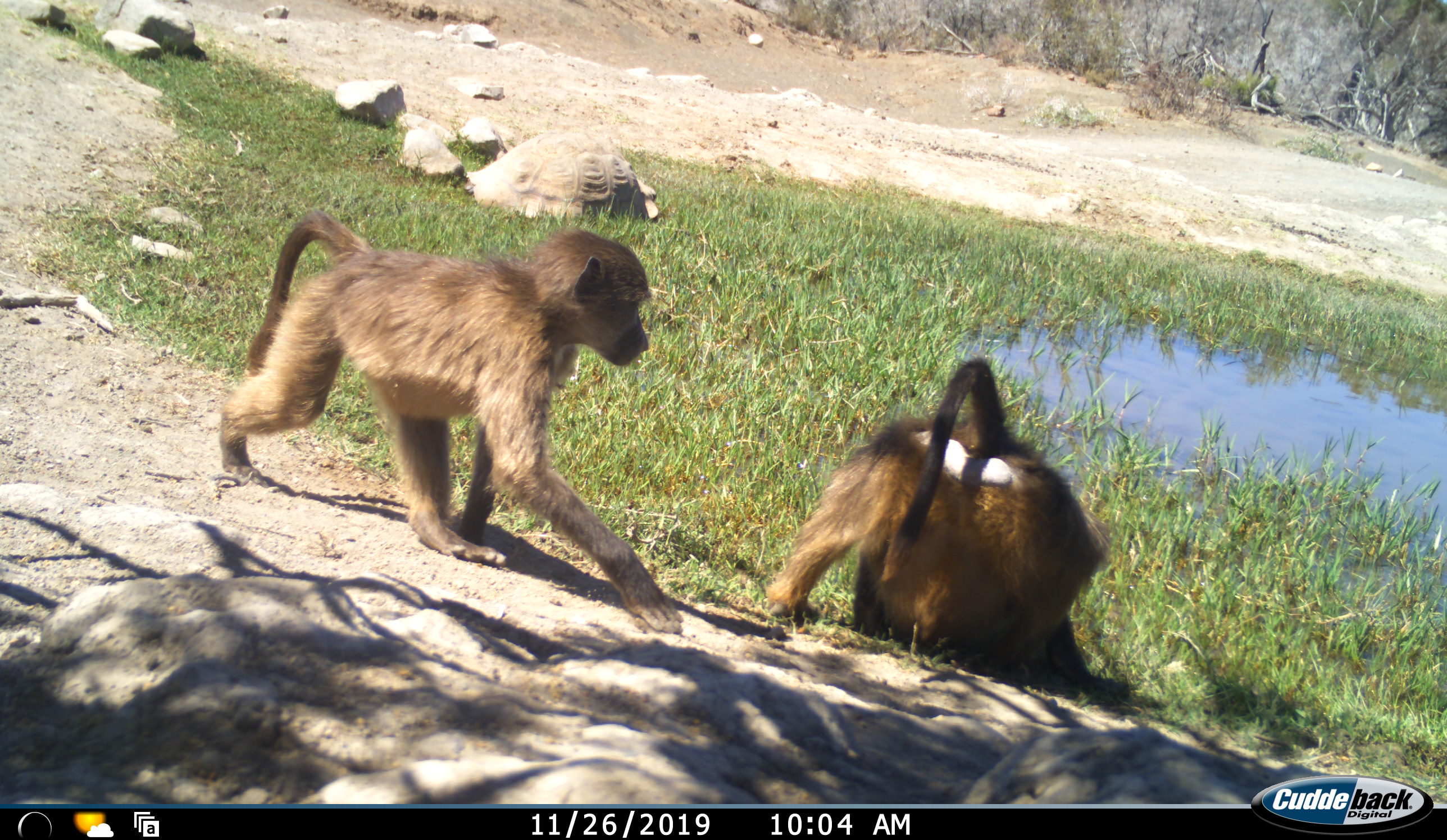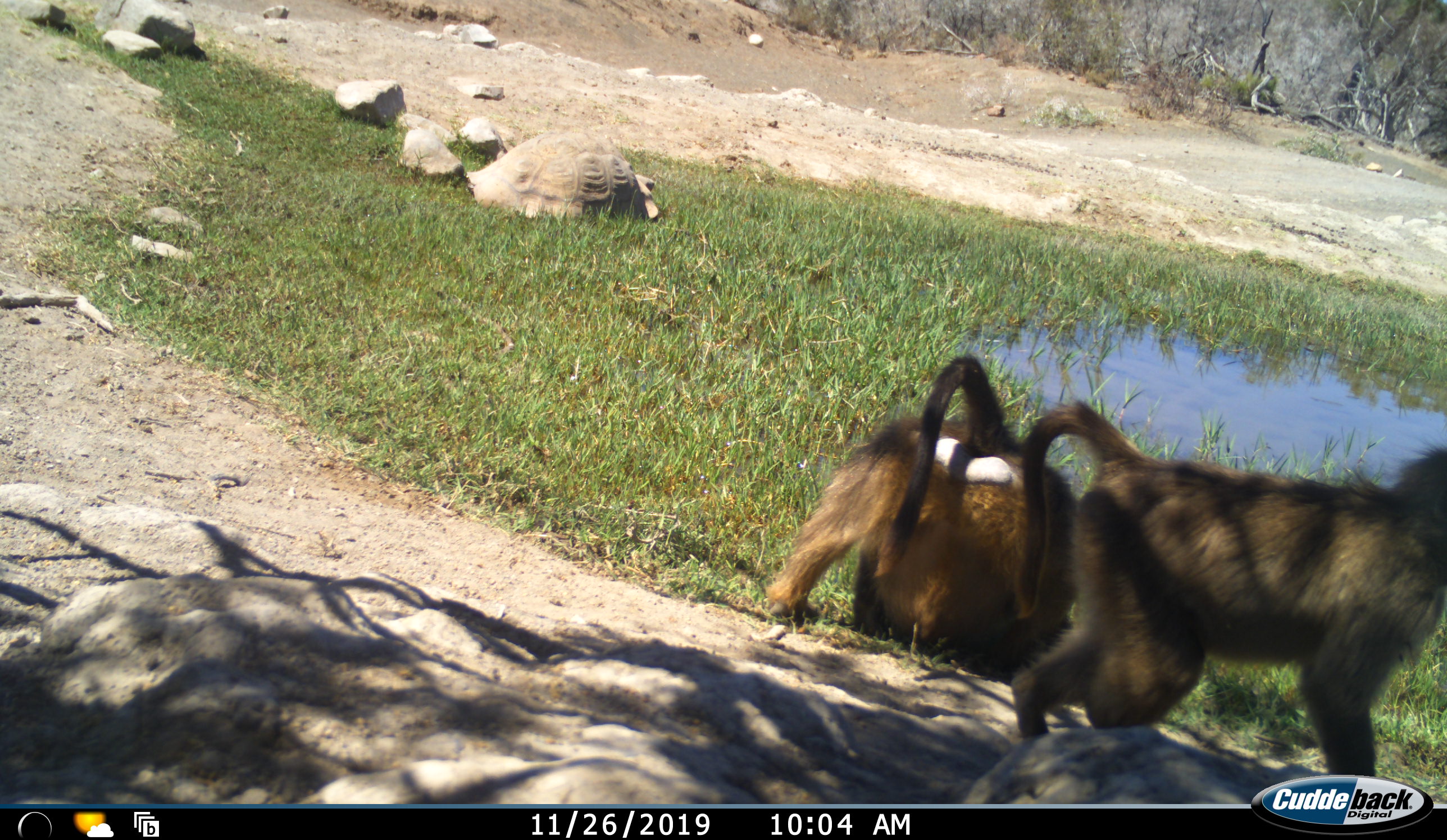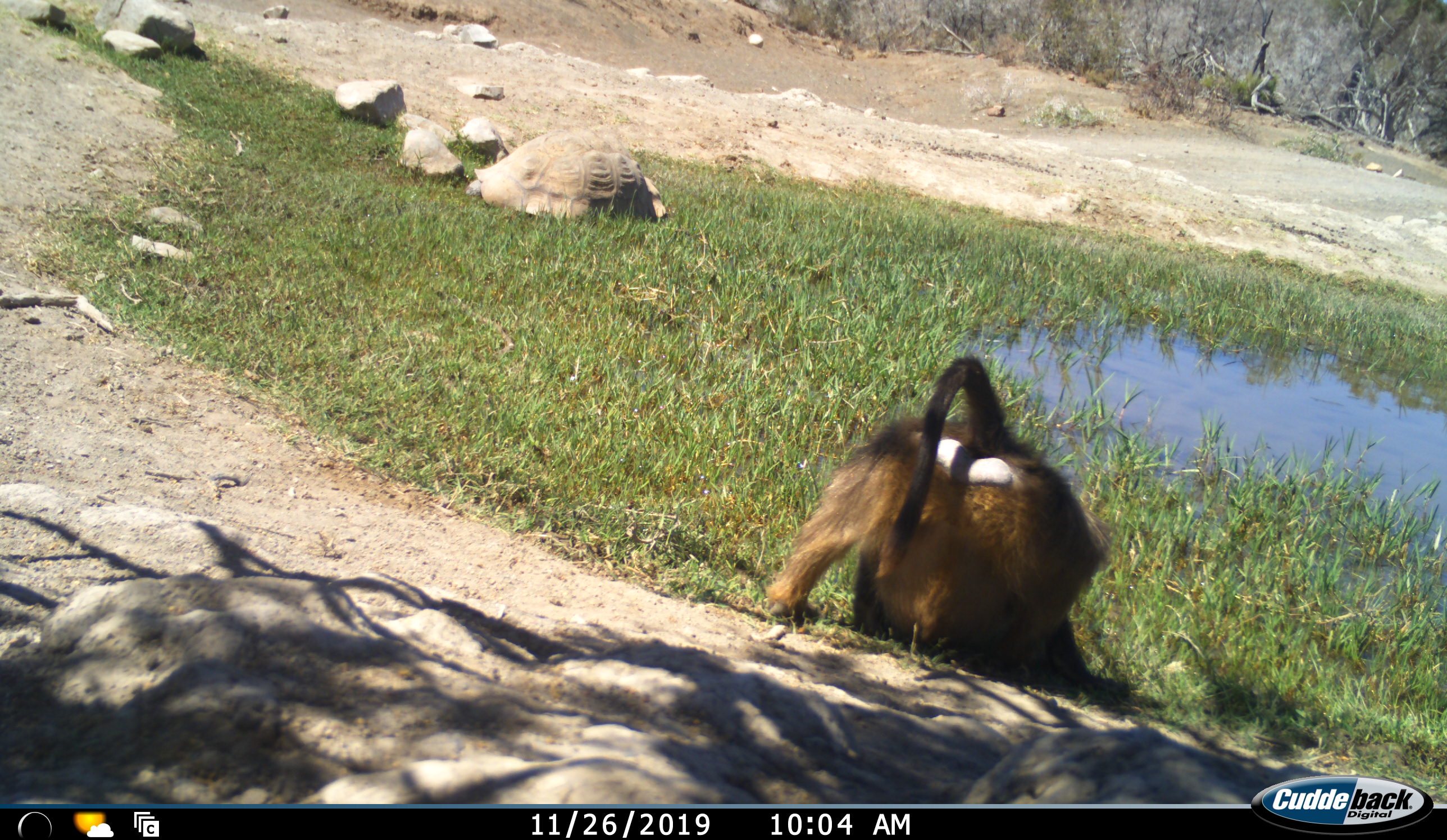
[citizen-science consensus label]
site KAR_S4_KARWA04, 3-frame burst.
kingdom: Animalia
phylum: Chordata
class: Mammalia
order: Primates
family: Cercopithecidae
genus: Papio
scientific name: Papio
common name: baboon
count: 2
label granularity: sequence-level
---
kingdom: Animalia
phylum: Chordata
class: Reptilia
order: Testudines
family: Testudinidae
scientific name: Testudinidae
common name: tortoise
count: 1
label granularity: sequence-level